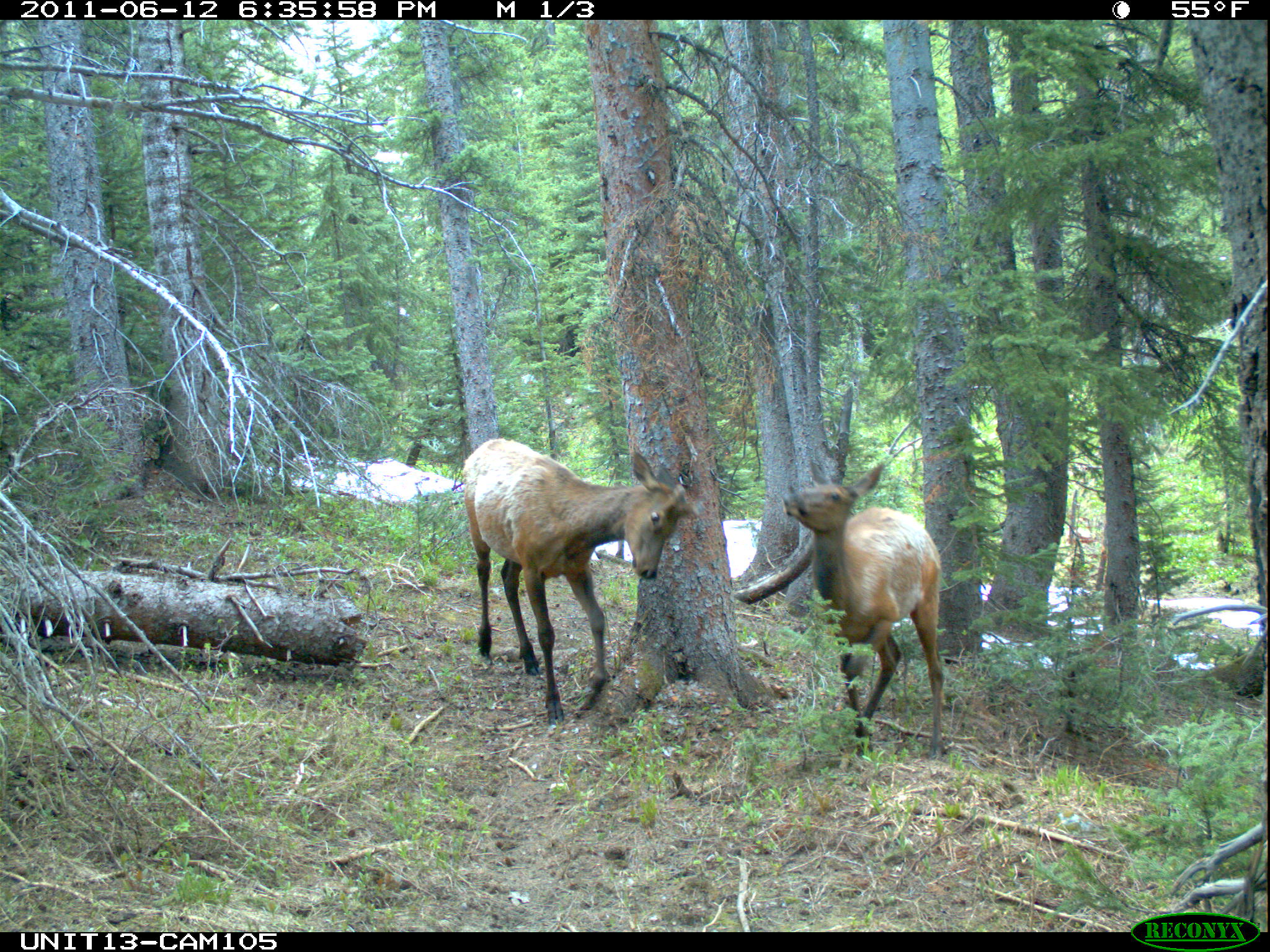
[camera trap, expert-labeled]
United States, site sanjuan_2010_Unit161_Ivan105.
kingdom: Animalia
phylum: Chordata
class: Mammalia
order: Artiodactyla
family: Cervidae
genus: Cervus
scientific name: Cervus elaphus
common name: red deer